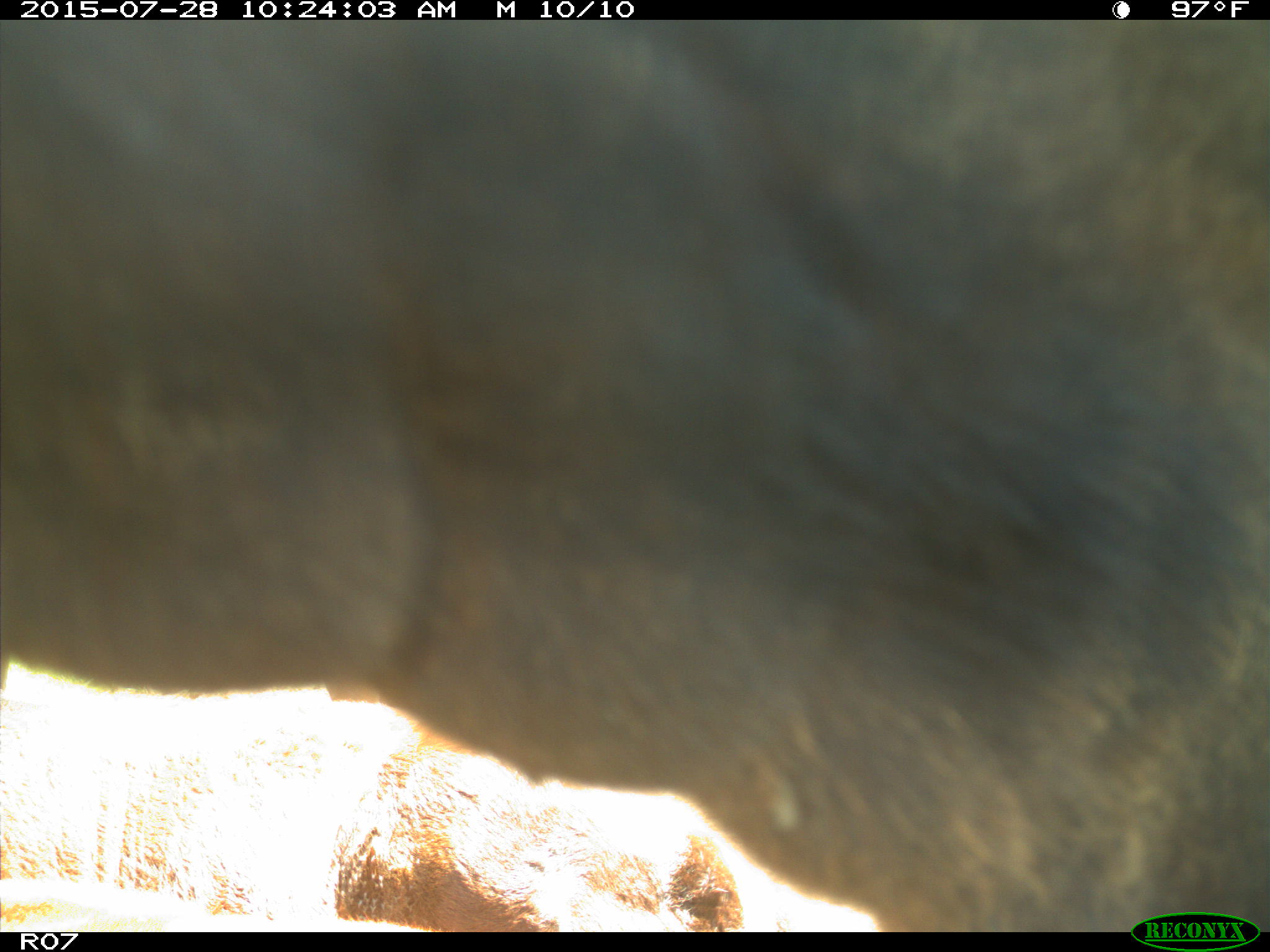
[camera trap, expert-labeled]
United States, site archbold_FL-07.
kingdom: Animalia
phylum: Chordata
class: Mammalia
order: Artiodactyla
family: Bovidae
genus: Bos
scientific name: Bos taurus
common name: domestic cow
Bos taurus (domestic cow).